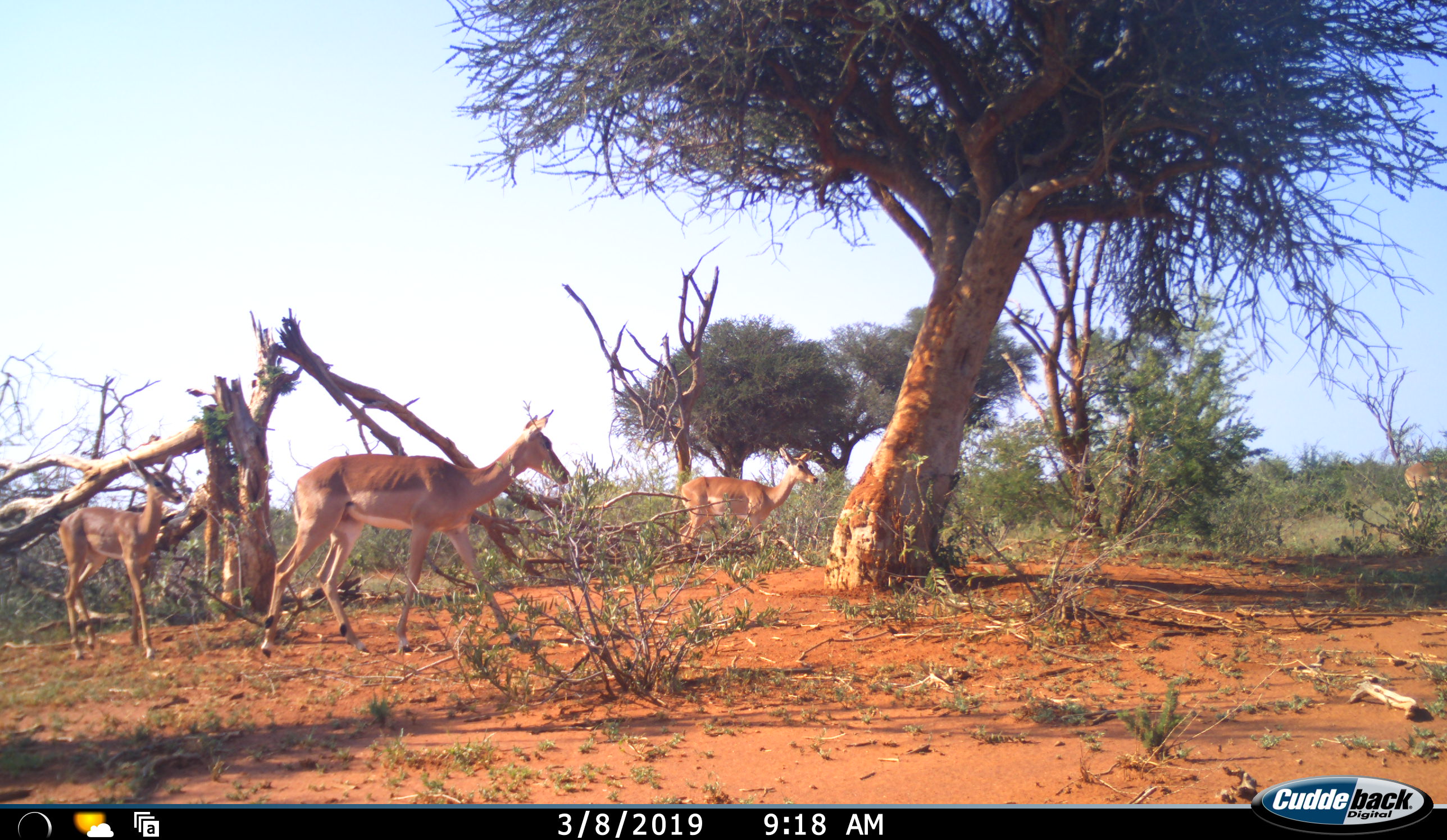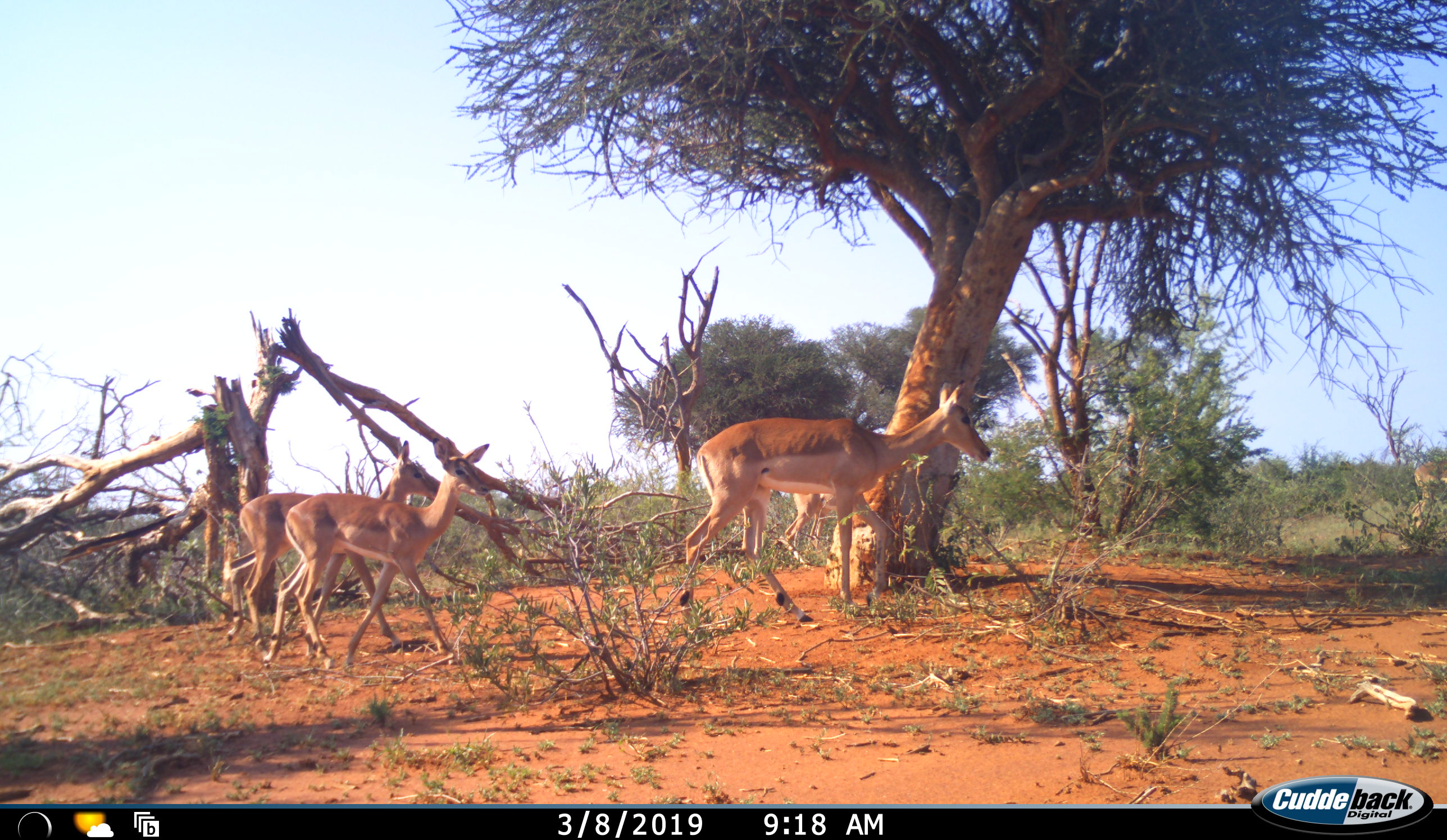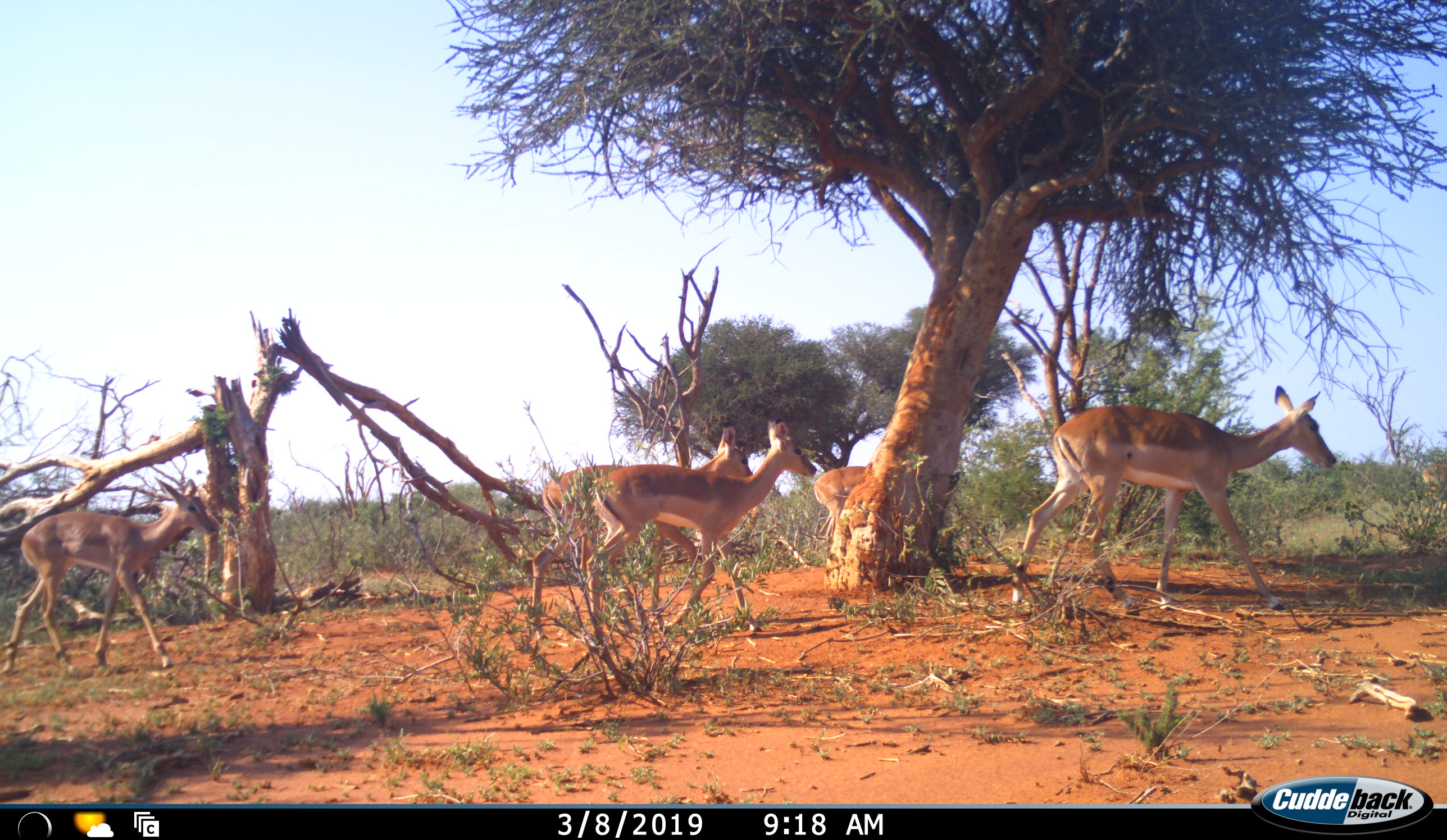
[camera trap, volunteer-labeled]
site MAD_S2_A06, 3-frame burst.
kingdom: Animalia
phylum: Chordata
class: Mammalia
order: Artiodactyla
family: Bovidae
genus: Aepyceros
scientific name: Aepyceros melampus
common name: impala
Impala (Aepyceros melampus), count 6. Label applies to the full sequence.